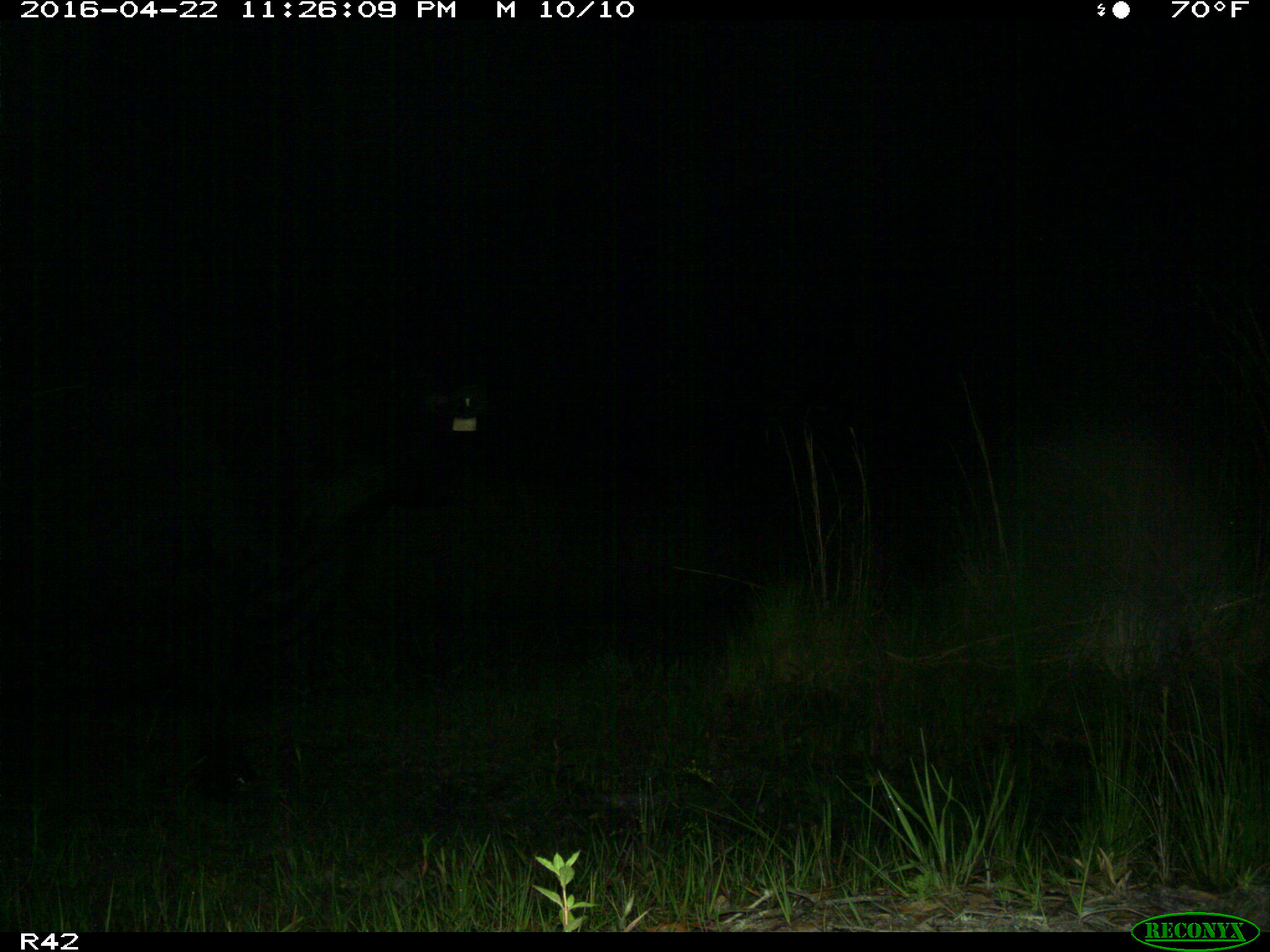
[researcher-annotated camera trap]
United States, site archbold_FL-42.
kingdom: Animalia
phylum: Chordata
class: Mammalia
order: Artiodactyla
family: Bovidae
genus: Bos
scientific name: Bos taurus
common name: domestic cow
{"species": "Bos taurus (domestic cow)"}